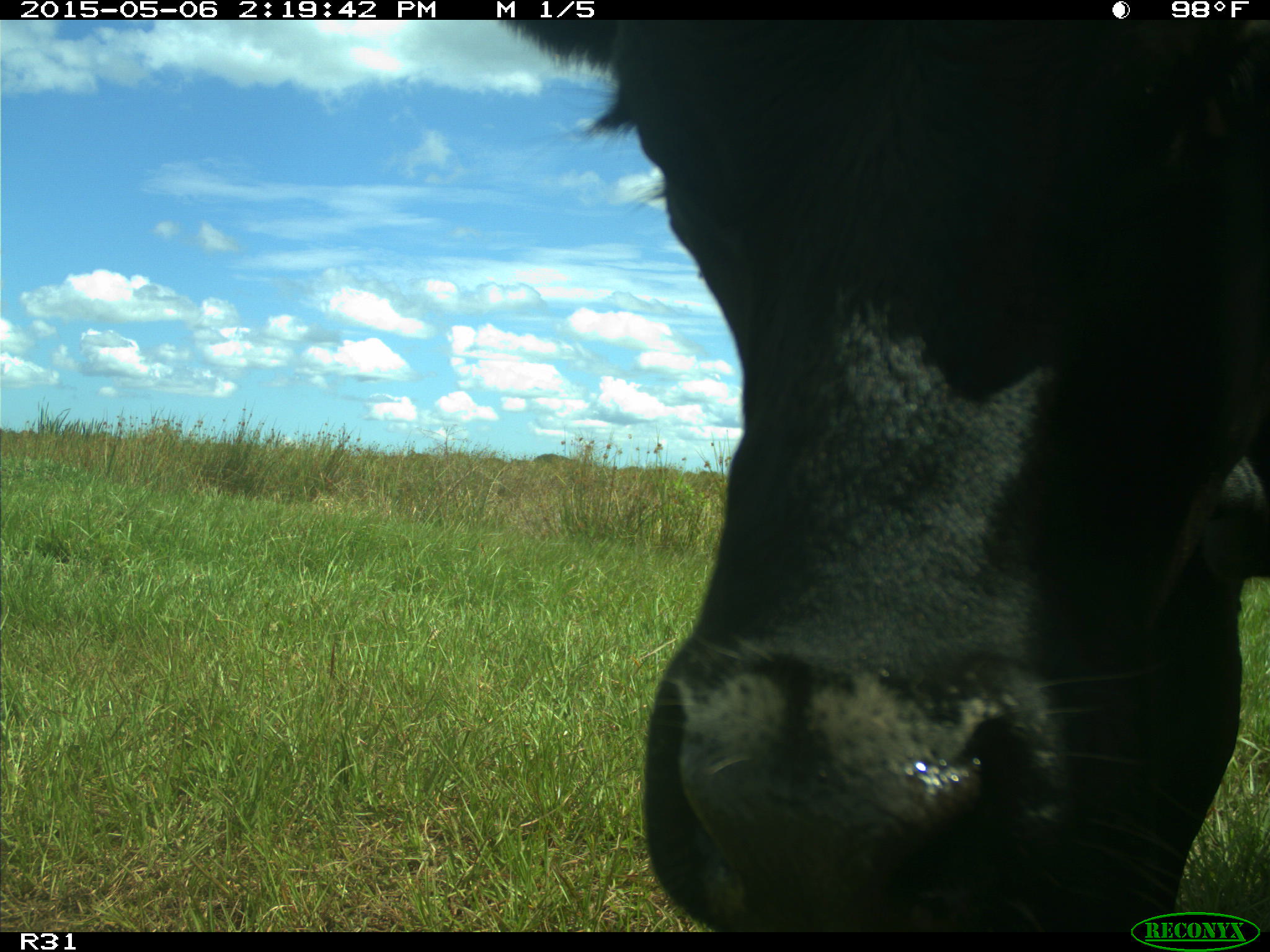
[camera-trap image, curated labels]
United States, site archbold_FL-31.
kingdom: Animalia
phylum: Chordata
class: Mammalia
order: Artiodactyla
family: Bovidae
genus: Bos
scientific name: Bos taurus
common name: domestic cow